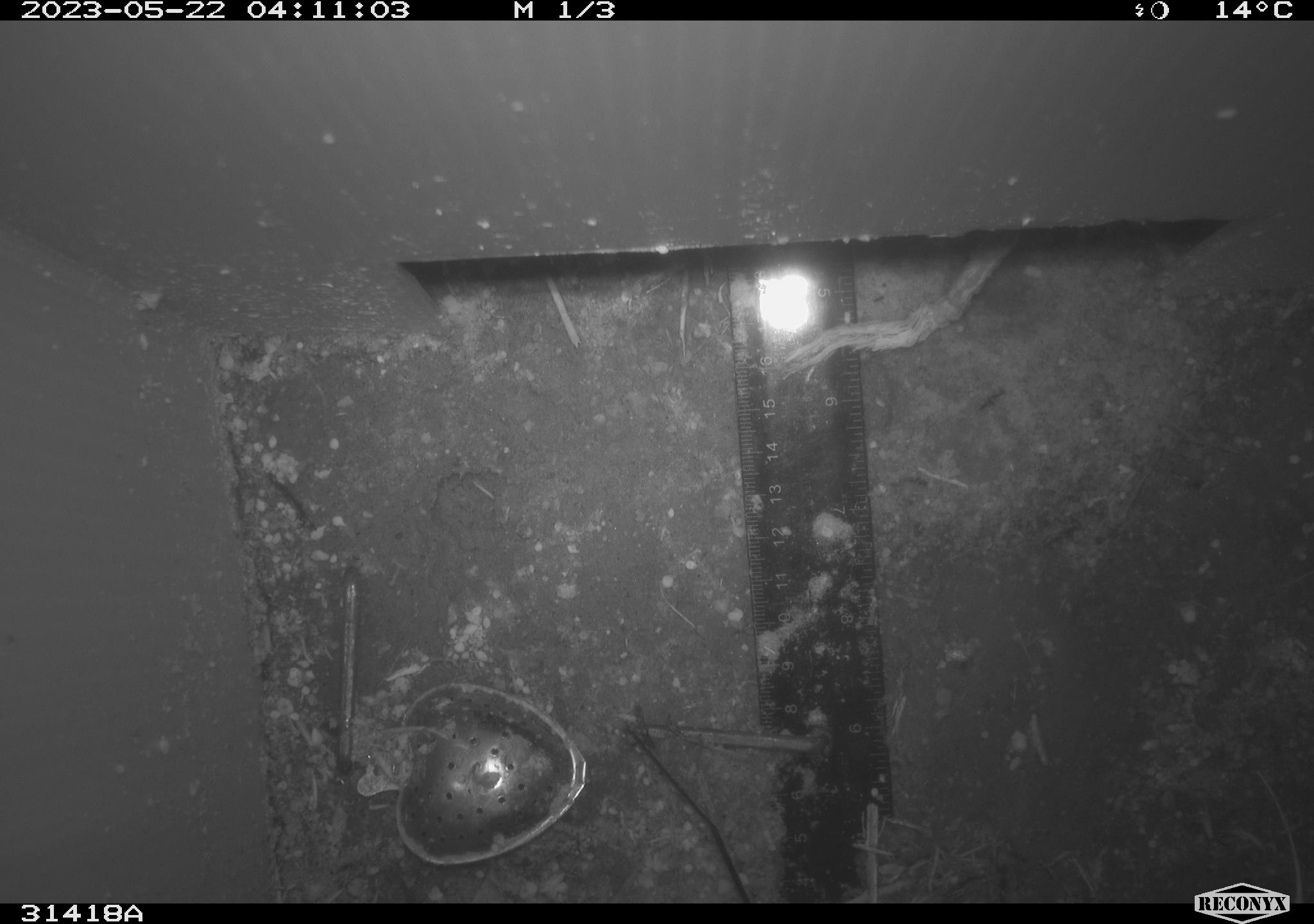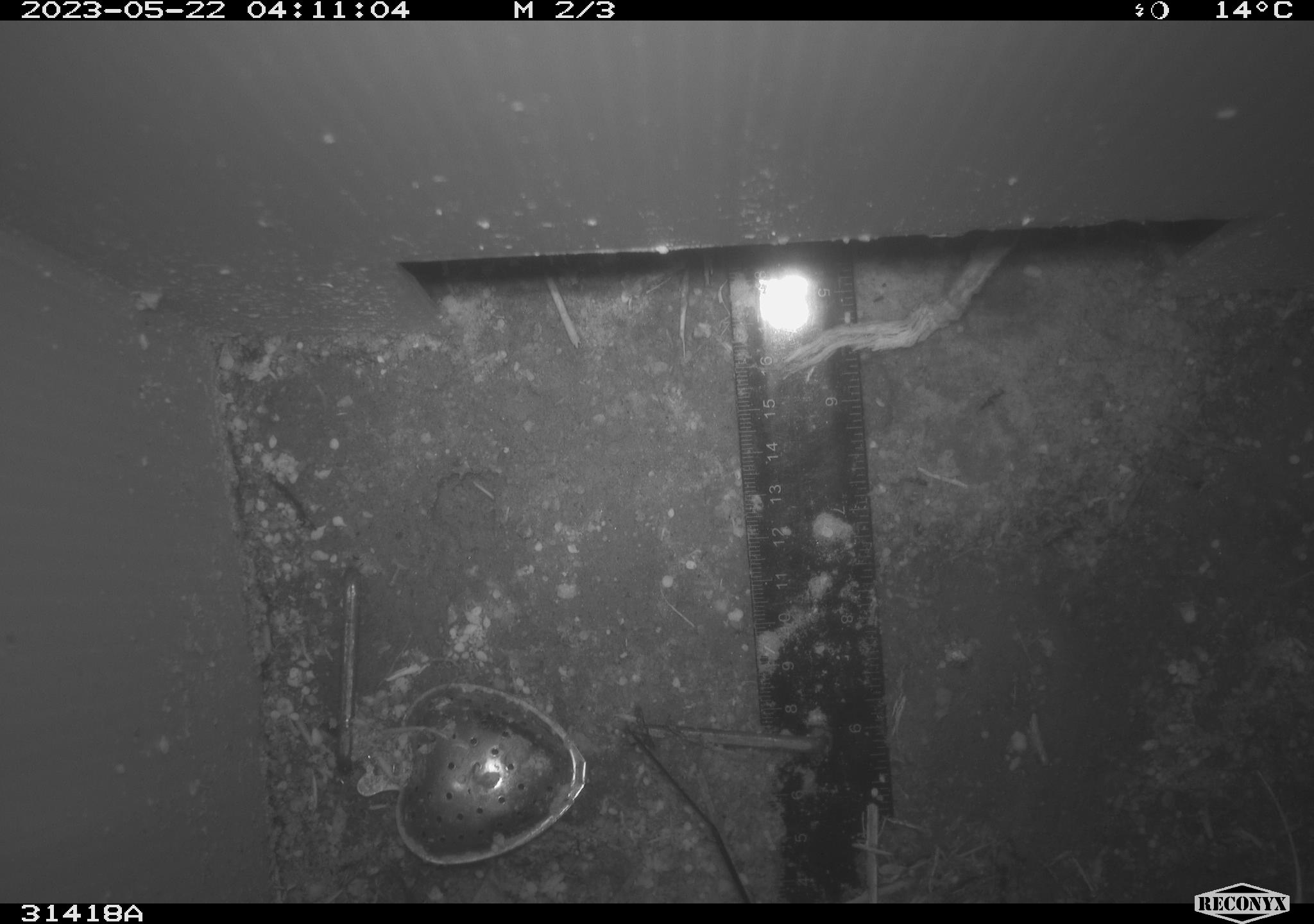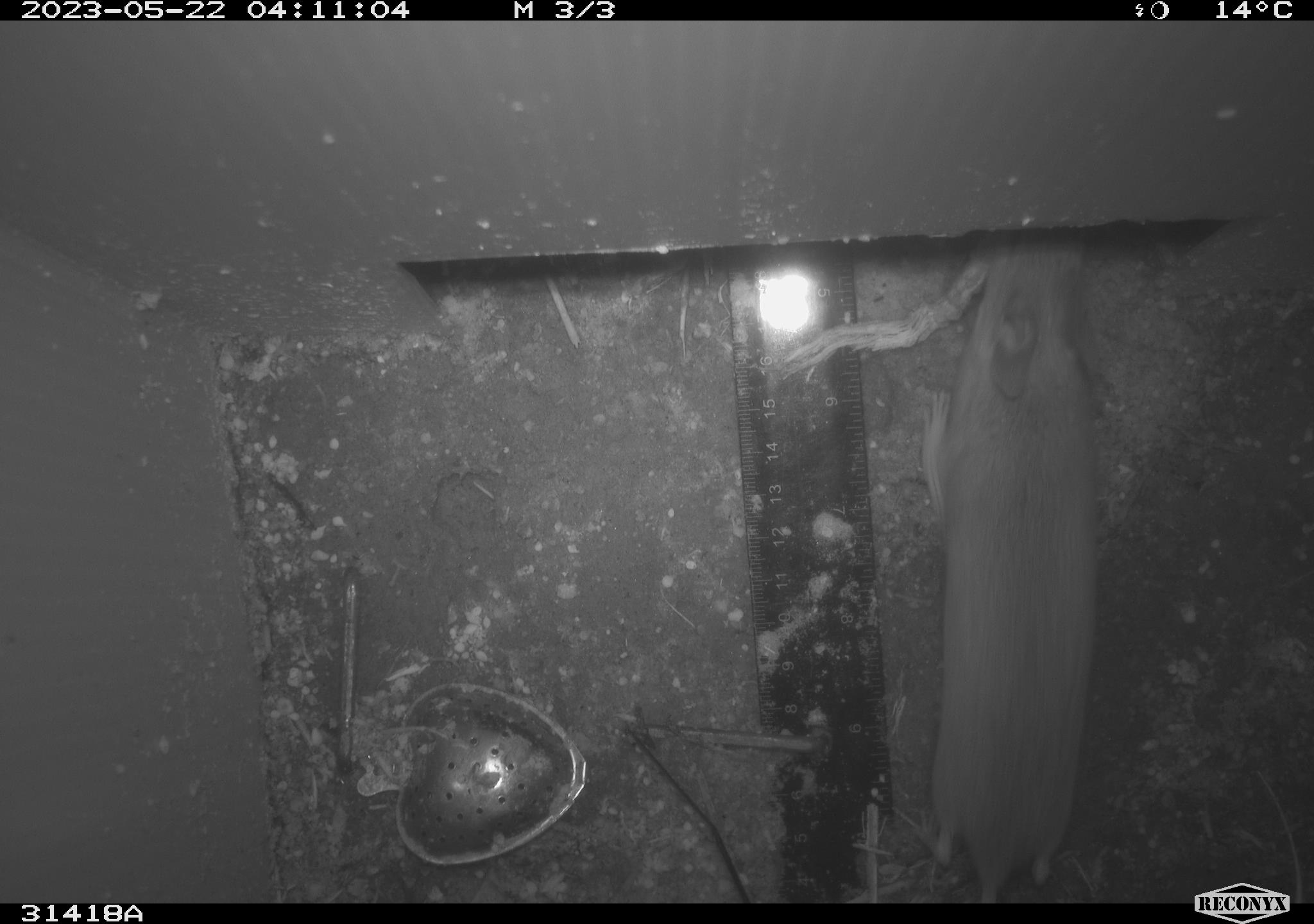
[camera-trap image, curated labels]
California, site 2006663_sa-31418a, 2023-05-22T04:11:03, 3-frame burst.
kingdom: Animalia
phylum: Chordata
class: Mammalia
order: Rodentia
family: Cricetidae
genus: Peromyscus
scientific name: Peromyscus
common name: deer mice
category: peromyscus species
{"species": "peromyscus species (deer mice) (Peromyscus)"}